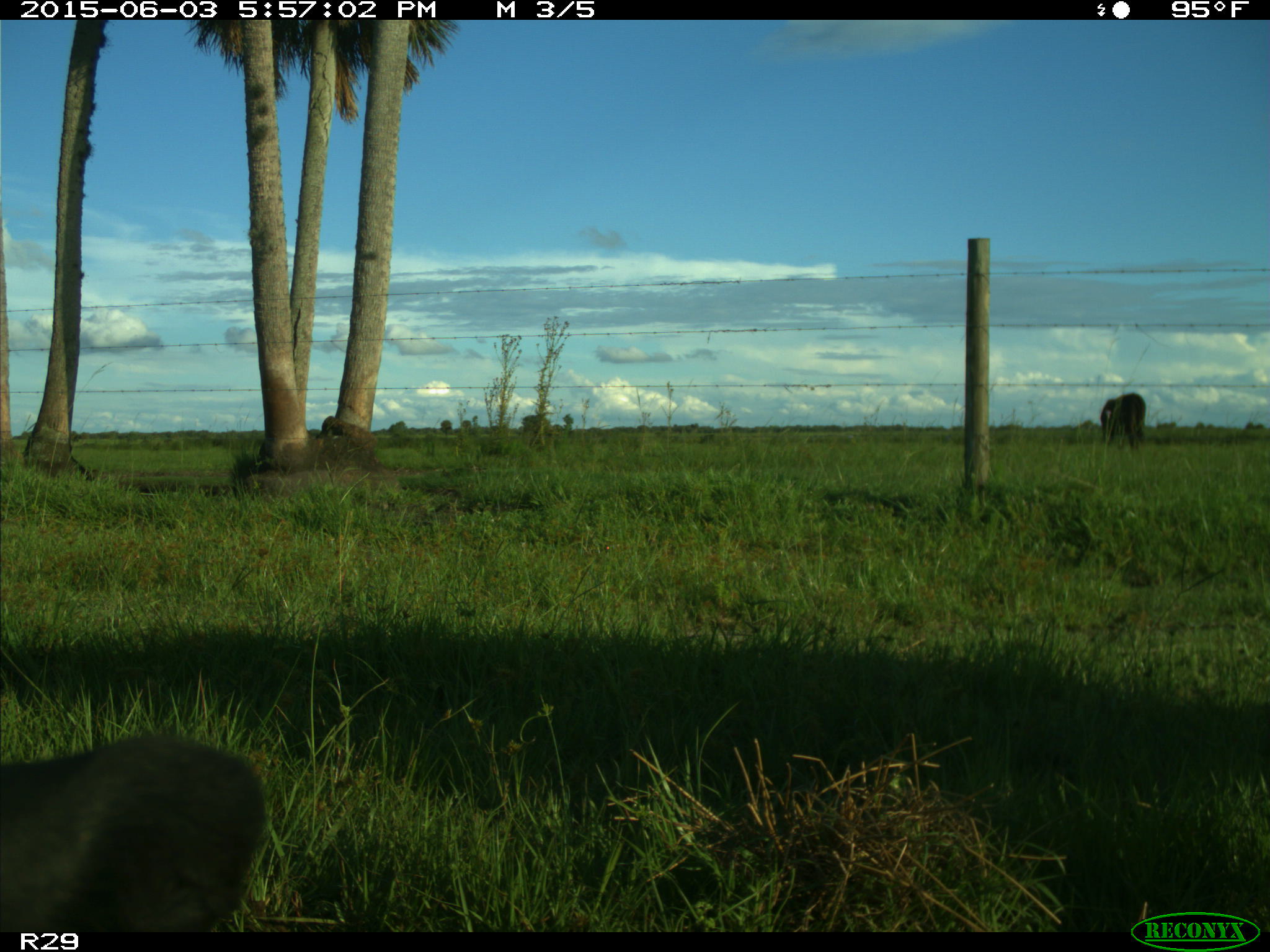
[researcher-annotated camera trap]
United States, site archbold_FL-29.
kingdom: Animalia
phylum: Chordata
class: Mammalia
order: Artiodactyla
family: Bovidae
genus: Bos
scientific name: Bos taurus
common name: domestic cow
Bos taurus (domestic cow).